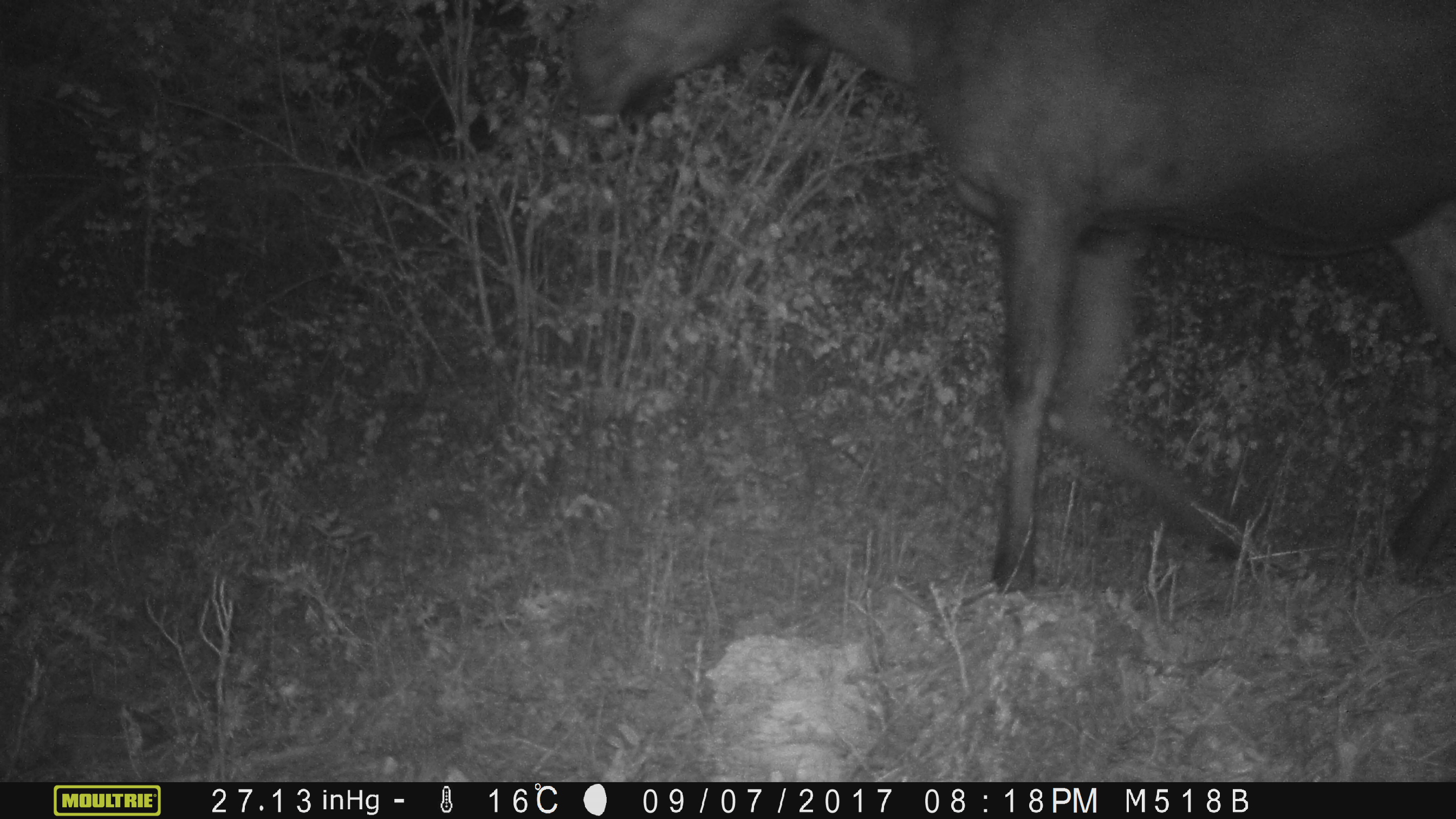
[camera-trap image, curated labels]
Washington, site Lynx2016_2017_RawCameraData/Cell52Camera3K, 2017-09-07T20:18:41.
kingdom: Animalia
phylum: Chordata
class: Mammalia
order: Artiodactyla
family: Cervidae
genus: Alces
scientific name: Alces alces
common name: moose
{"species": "Alces alces (moose)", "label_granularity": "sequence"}